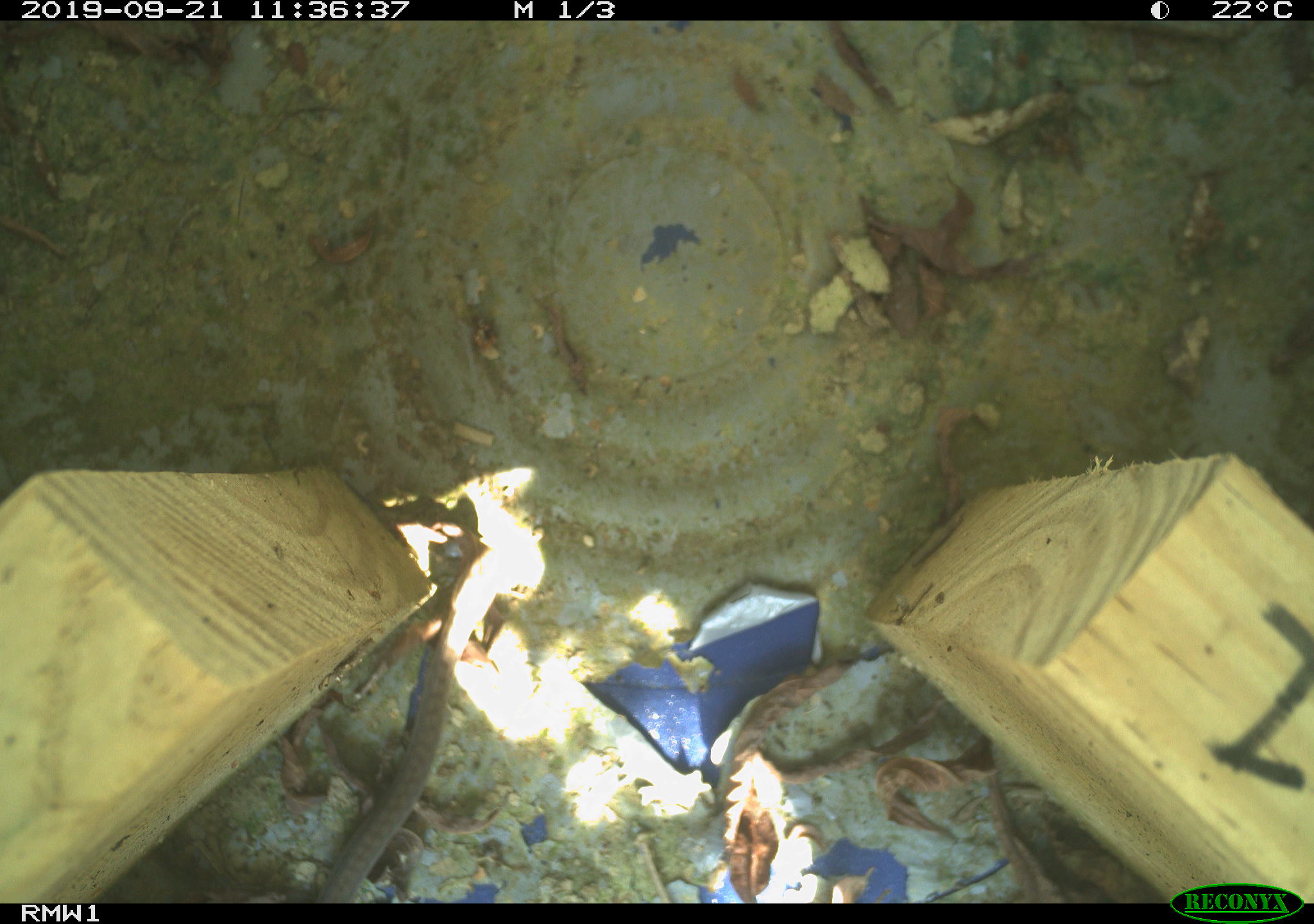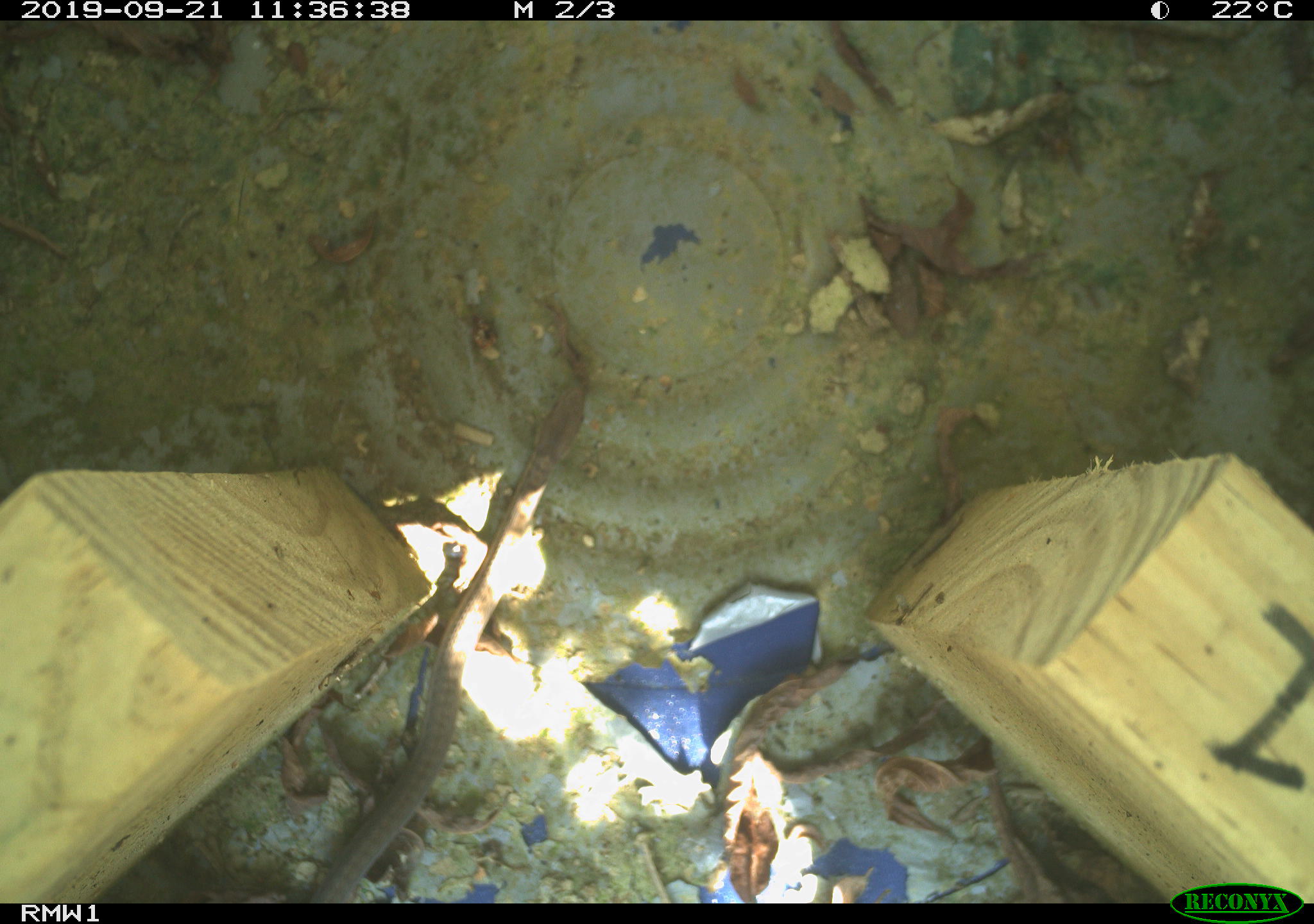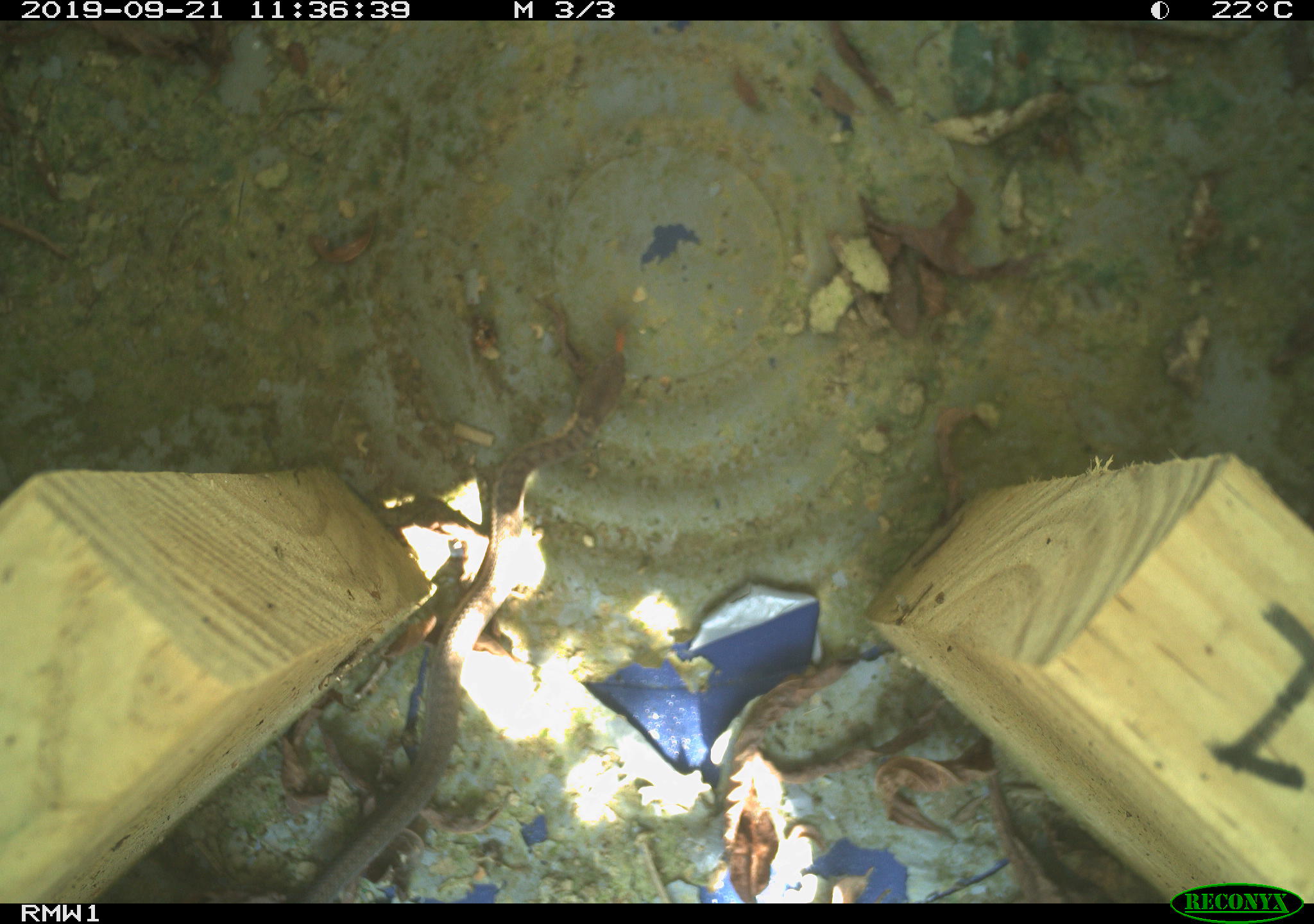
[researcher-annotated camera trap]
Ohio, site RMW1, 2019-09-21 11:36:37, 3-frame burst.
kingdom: Animalia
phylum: Chordata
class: Reptilia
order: Squamata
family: Colubridae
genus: Thamnophis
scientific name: Thamnophis sirtalis sirtalis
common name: eastern gartersnake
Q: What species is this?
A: Eastern gartersnake (Thamnophis sirtalis sirtalis).